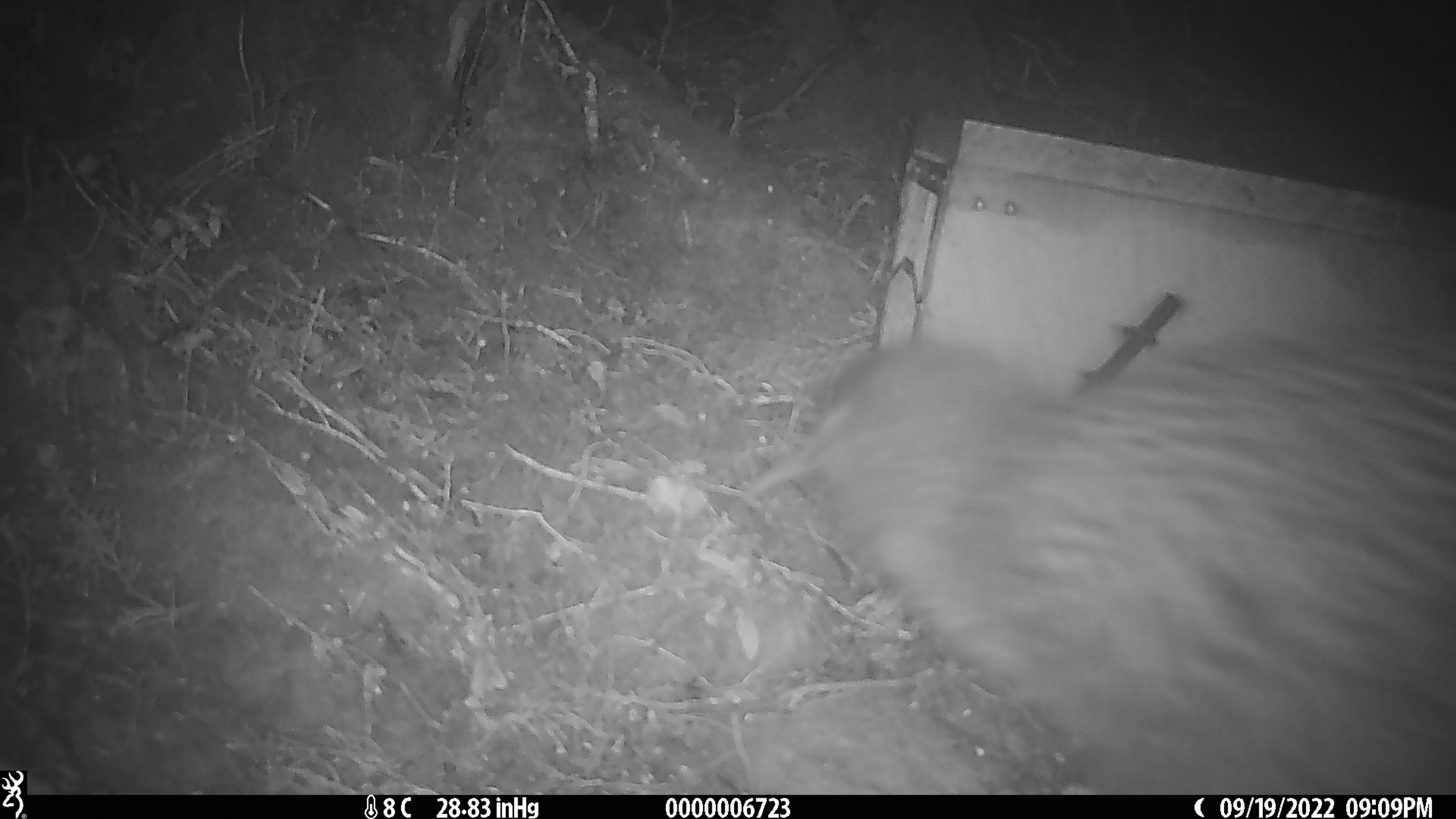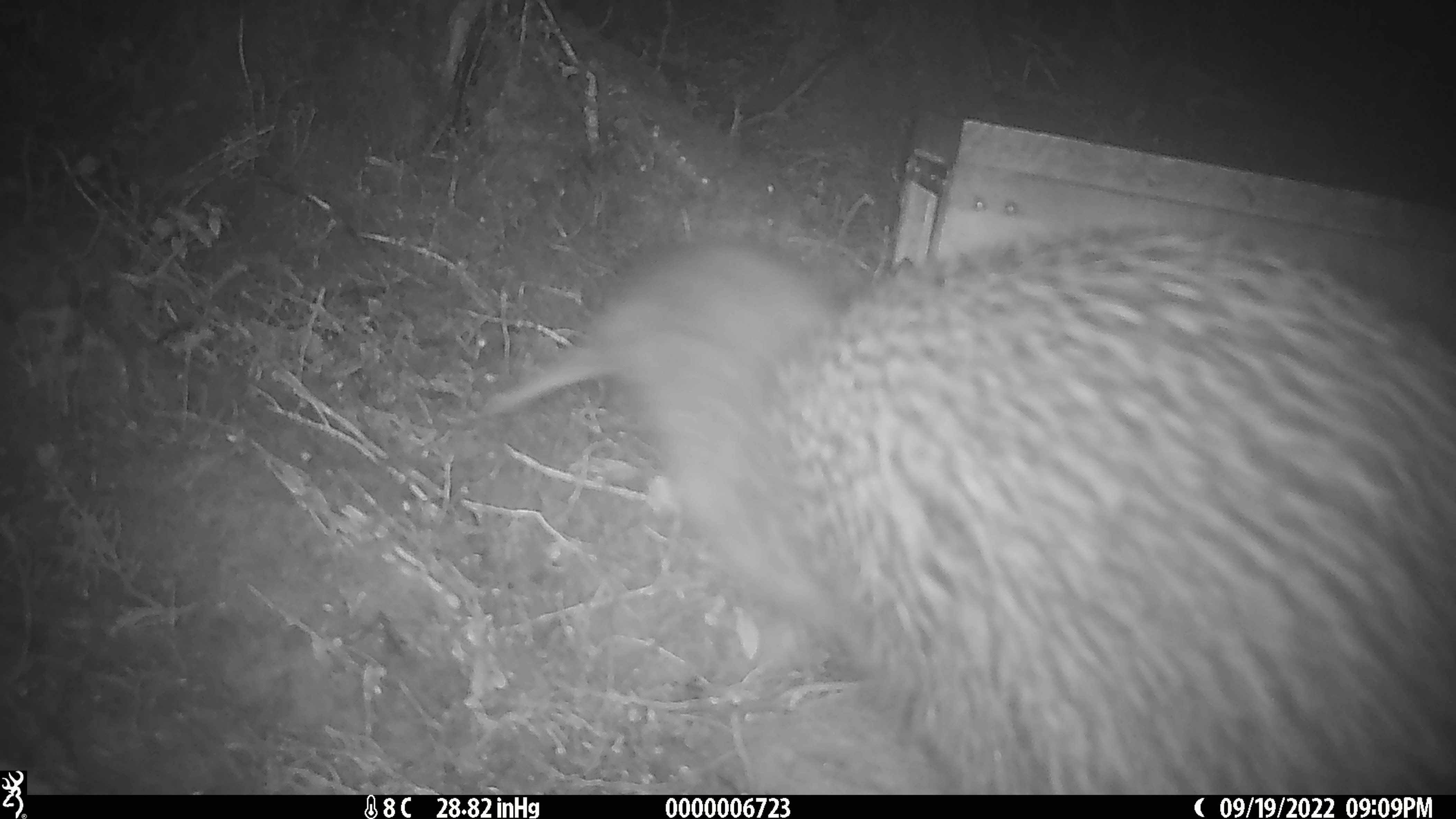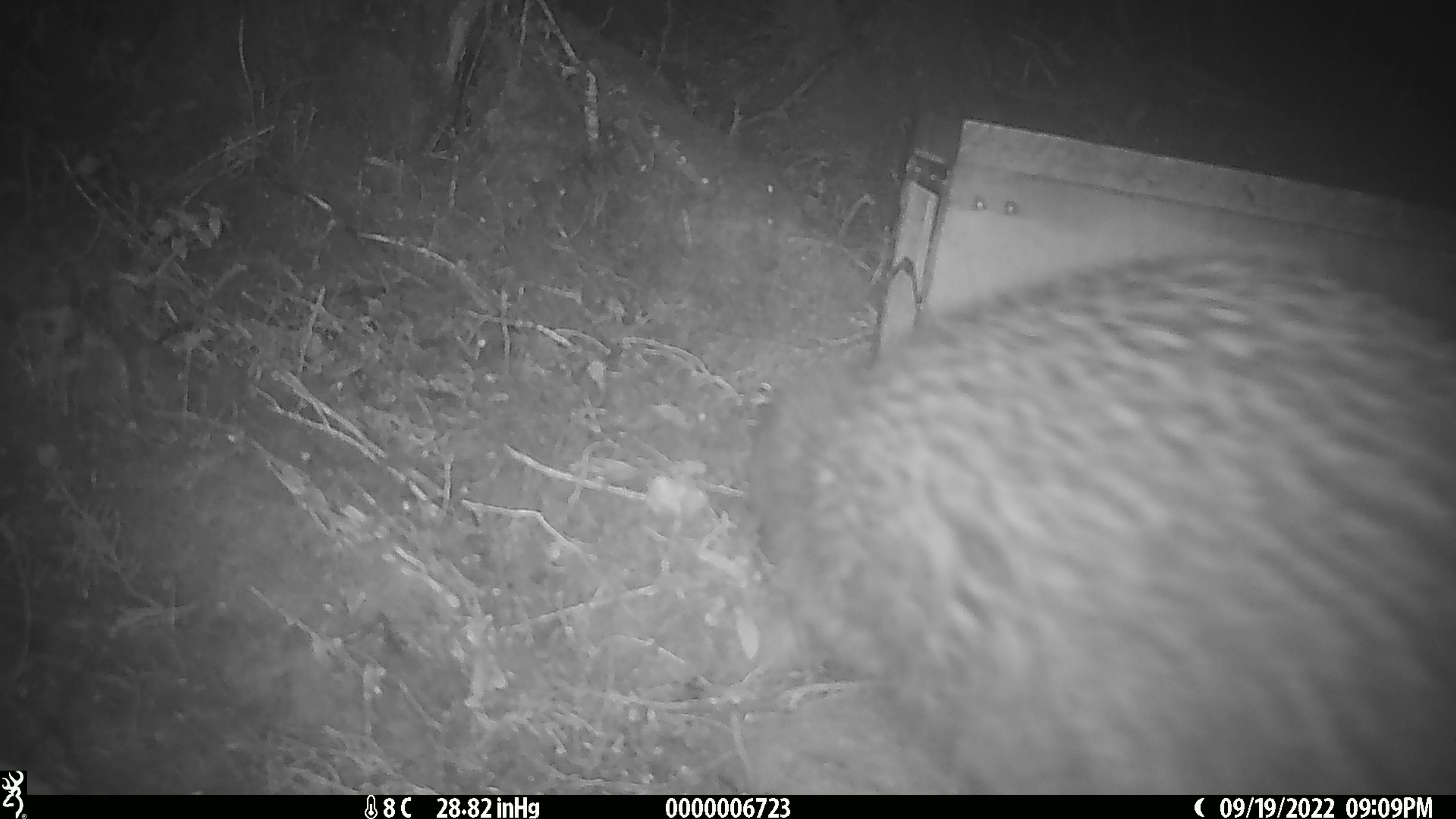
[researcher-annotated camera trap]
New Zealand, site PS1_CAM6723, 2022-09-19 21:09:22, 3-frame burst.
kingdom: Animalia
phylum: Chordata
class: Aves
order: Apterygiformes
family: Apterygidae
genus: Apteryx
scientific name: Apteryx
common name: kiwi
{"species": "kiwi (Apteryx)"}